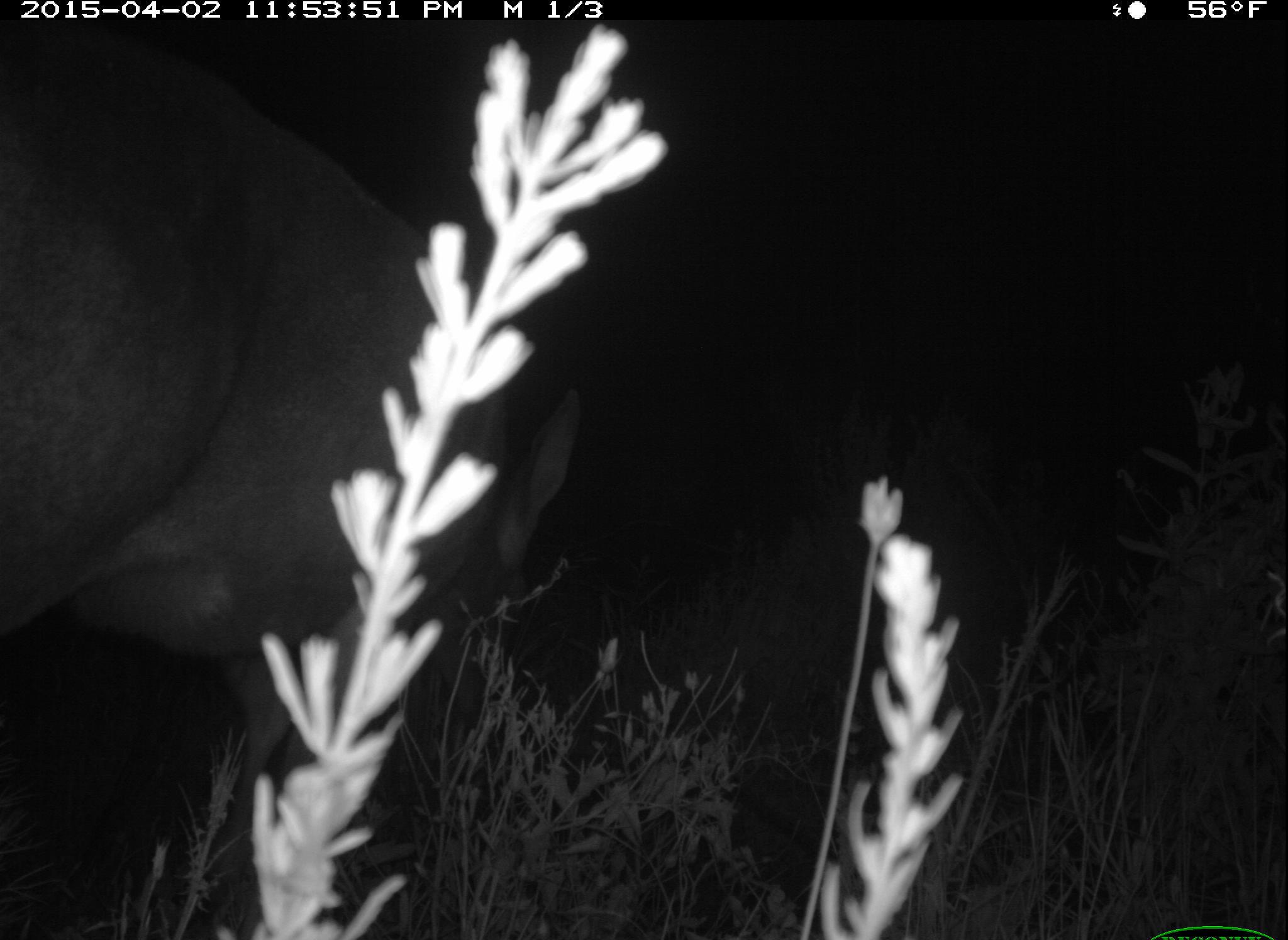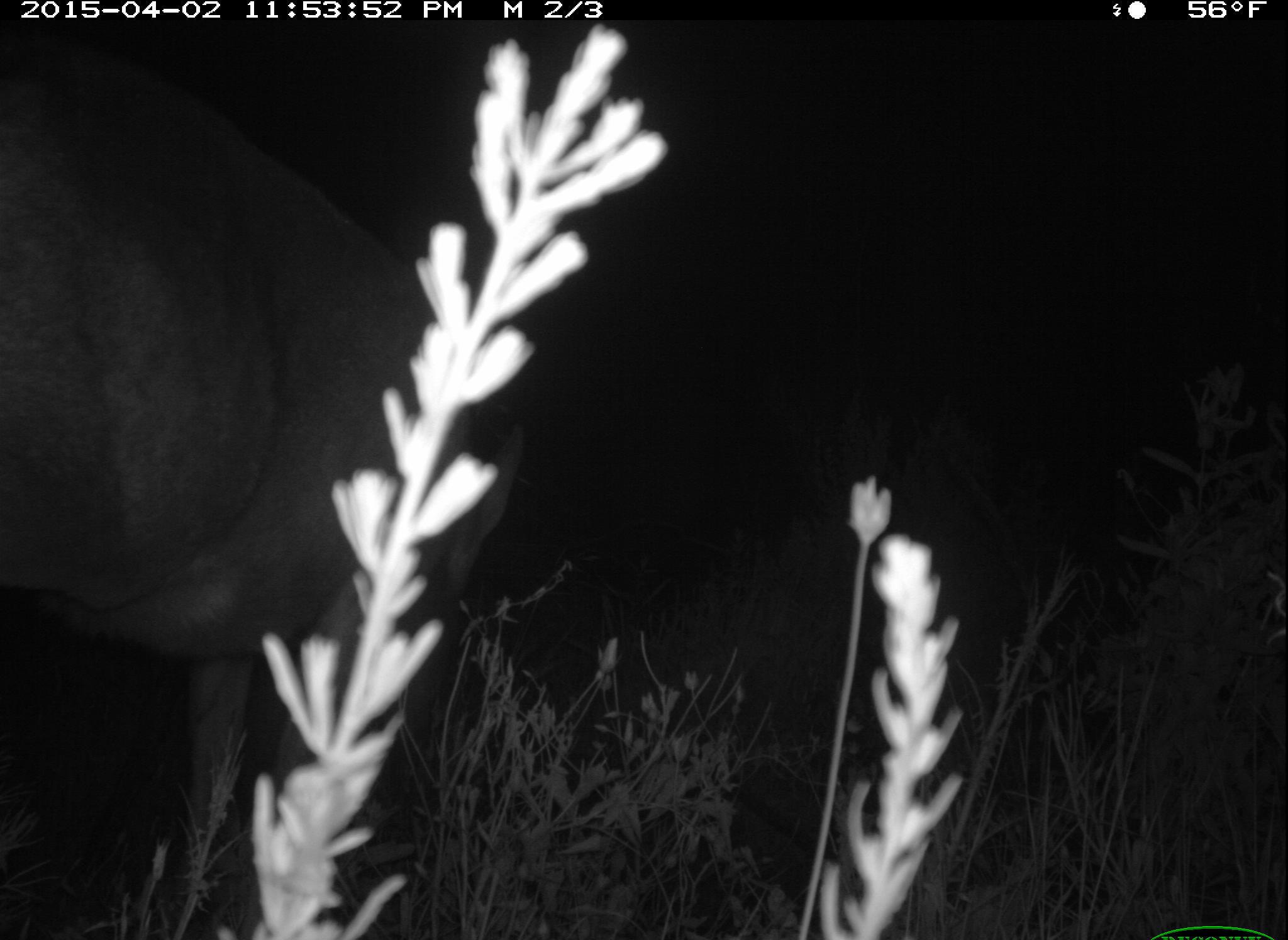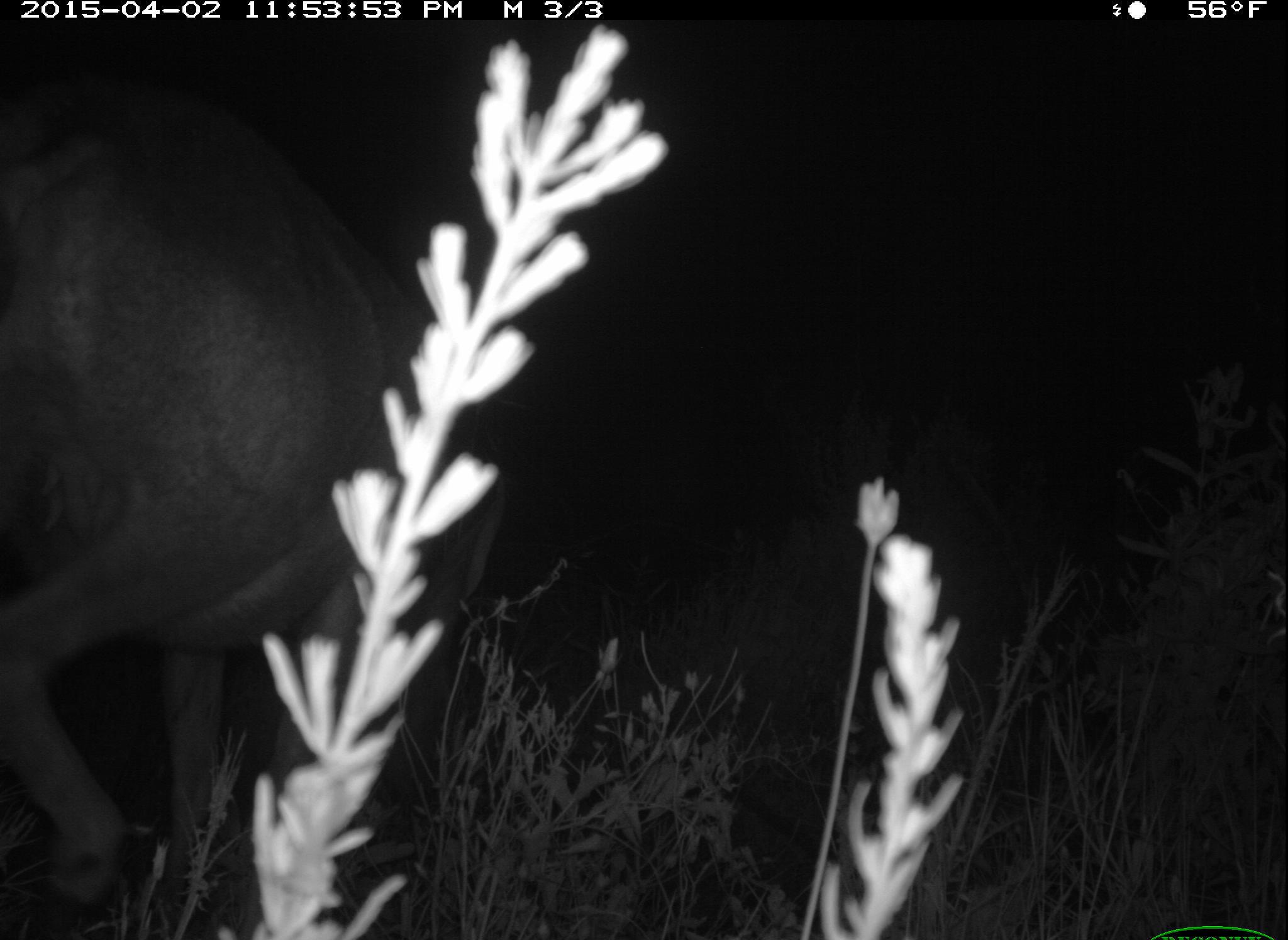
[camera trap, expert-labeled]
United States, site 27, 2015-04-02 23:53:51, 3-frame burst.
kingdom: Animalia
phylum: Chordata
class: Mammalia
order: Artiodactyla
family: Cervidae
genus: Odocoileus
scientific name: Odocoileus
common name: deer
Deer (Odocoileus).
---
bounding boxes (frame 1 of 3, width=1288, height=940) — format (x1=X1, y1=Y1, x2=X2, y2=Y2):
deer: (x1=0, y1=36, x2=587, y2=939)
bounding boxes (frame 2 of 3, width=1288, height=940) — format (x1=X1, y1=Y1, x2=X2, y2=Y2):
deer: (x1=0, y1=57, x2=530, y2=940)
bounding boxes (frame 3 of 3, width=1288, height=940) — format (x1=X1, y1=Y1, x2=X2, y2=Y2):
deer: (x1=0, y1=74, x2=535, y2=940)